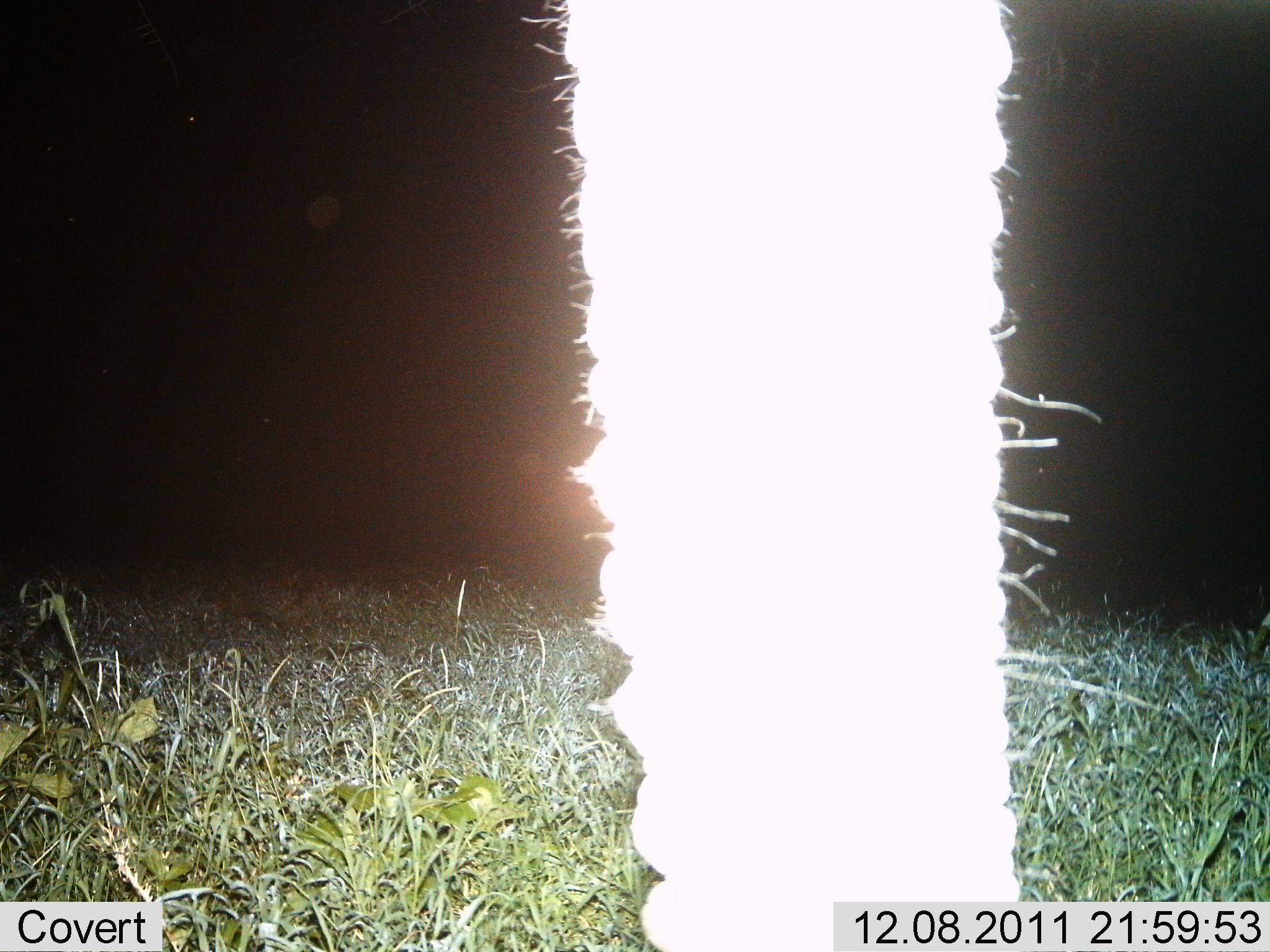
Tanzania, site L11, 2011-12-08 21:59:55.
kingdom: Animalia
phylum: Chordata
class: Mammalia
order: Proboscidea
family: Elephantidae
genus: Loxodonta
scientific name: Loxodonta africana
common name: african bush elephant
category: elephant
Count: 1.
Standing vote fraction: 73%.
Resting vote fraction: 0%.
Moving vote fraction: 9%.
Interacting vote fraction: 9%.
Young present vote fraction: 0%.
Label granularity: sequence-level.